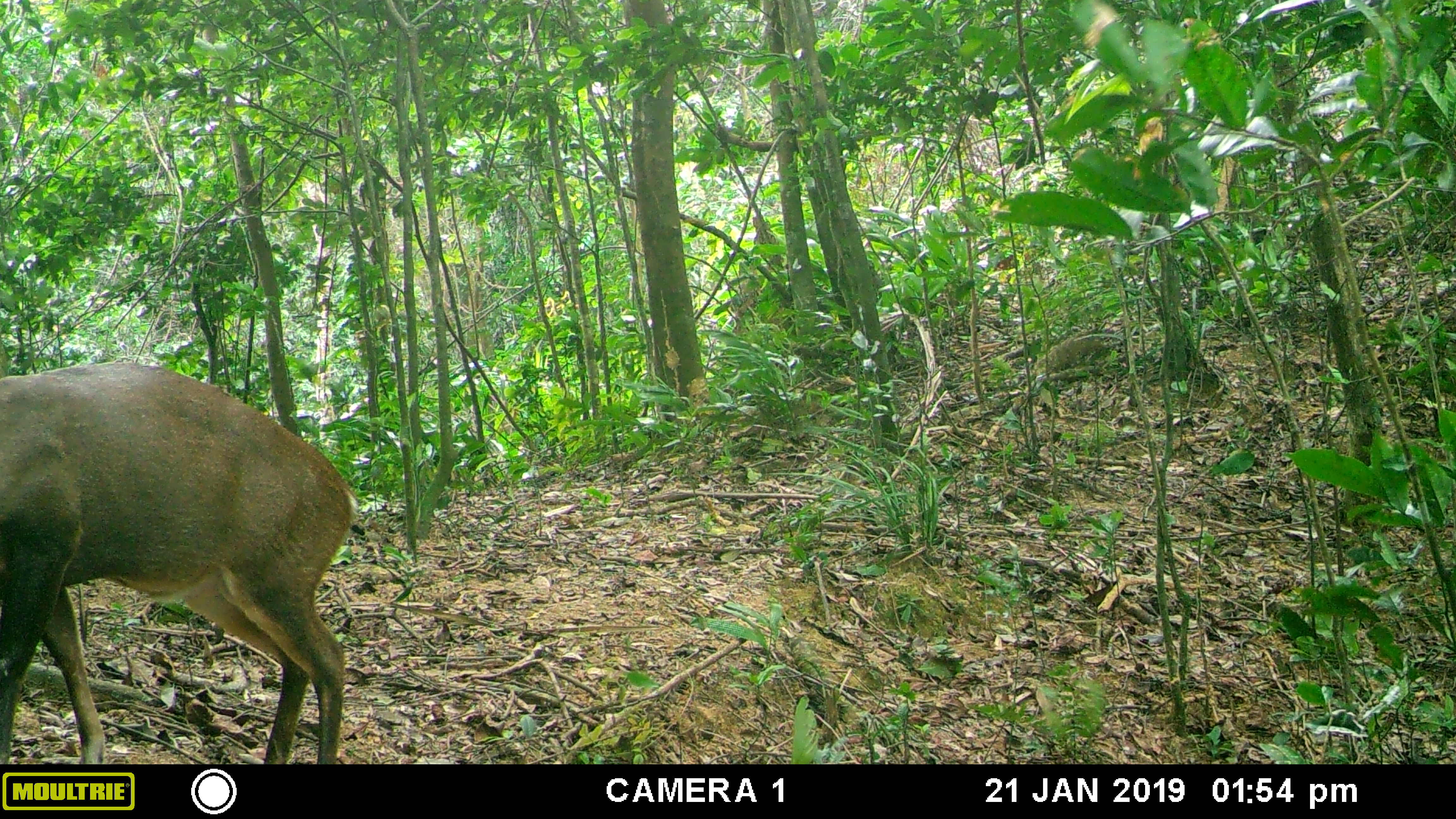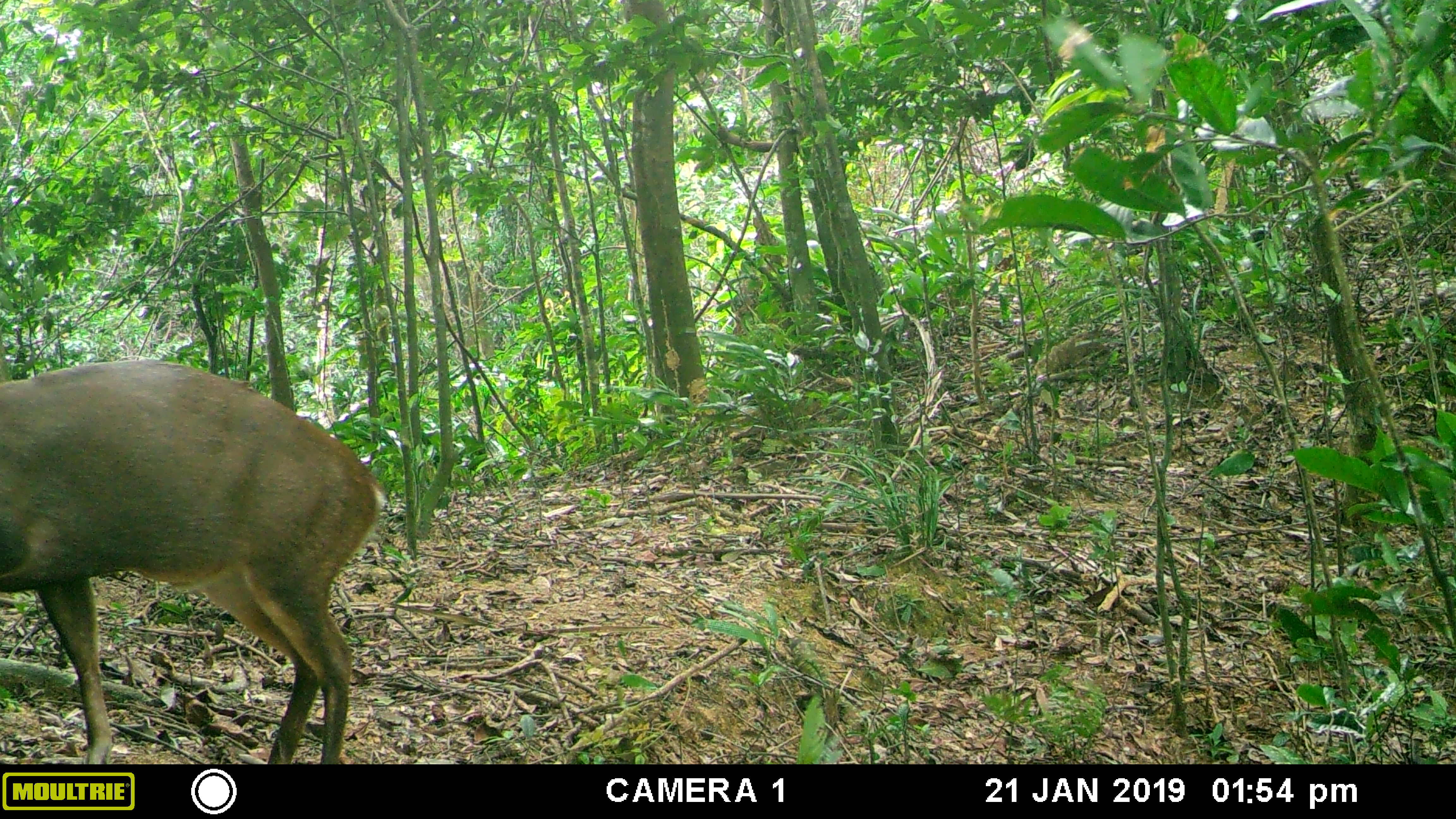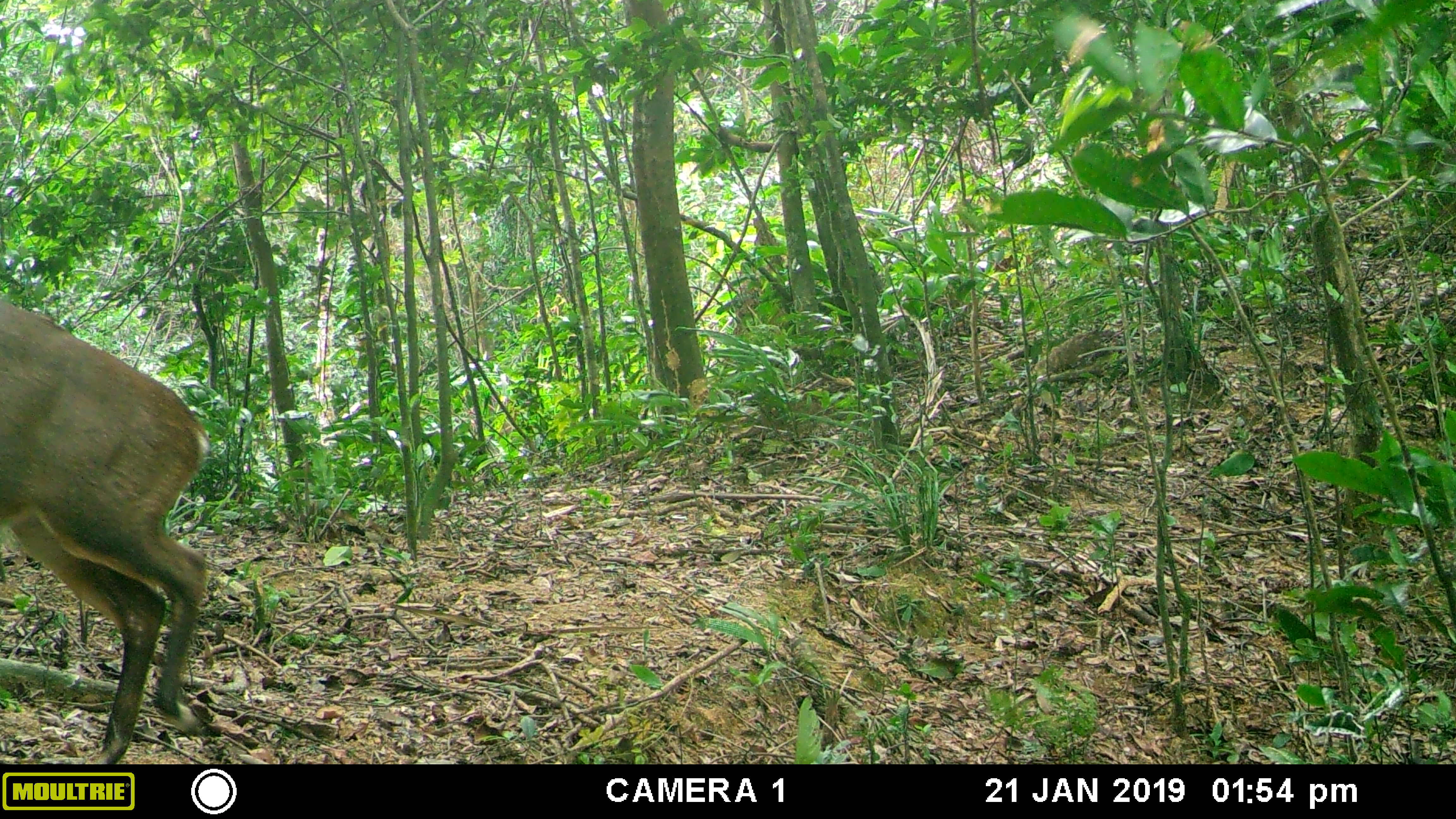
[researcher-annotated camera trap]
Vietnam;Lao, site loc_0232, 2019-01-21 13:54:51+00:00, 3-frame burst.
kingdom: Animalia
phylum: Chordata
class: Mammalia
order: Artiodactyla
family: Cervidae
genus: Muntiacus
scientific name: Muntiacus vuquangensis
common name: large-antlered muntjac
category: large antlered muntjac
Large antlered muntjac (large-antlered muntjac) (Muntiacus vuquangensis). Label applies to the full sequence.